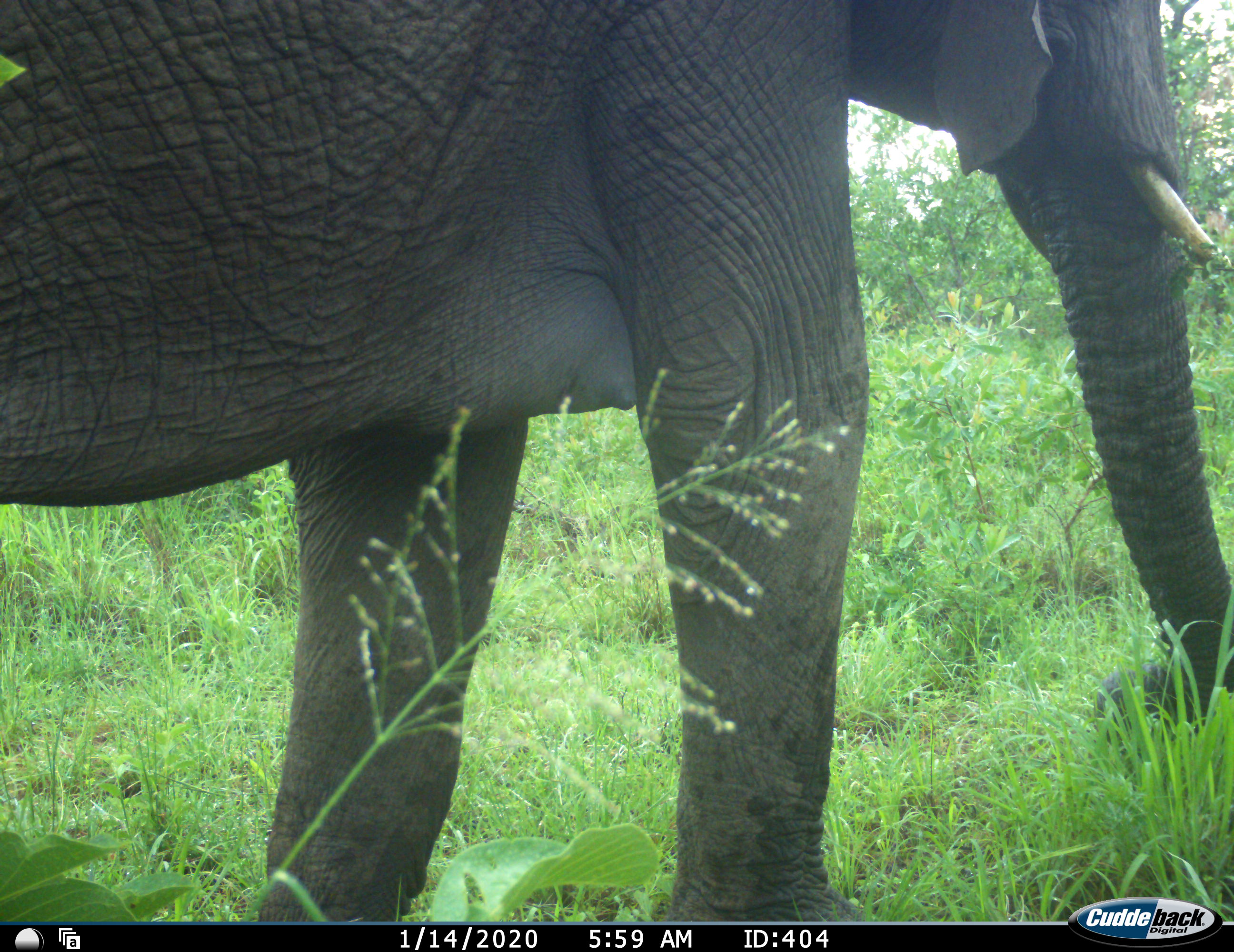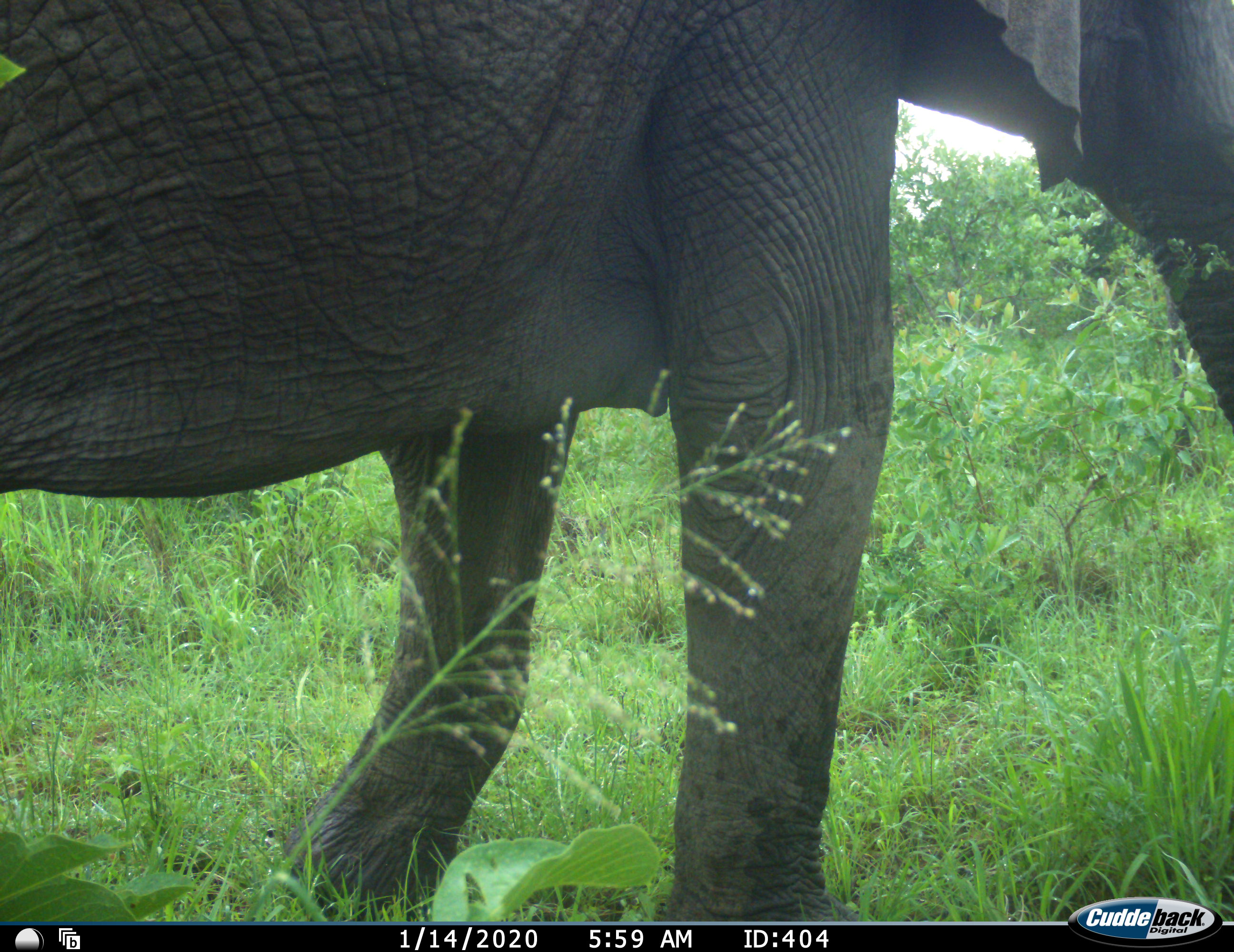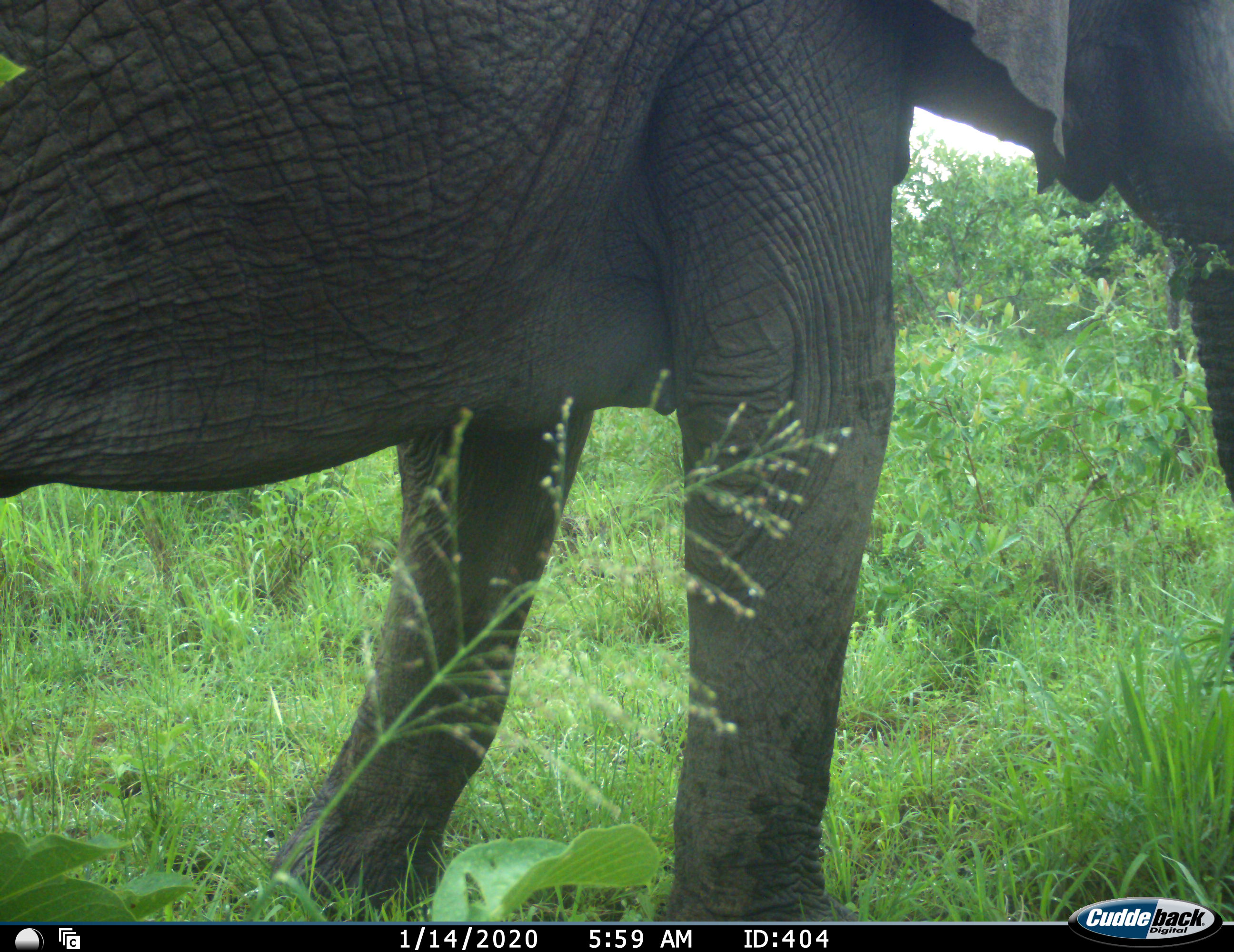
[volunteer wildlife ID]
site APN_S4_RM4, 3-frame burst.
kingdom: Animalia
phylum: Chordata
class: Mammalia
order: Proboscidea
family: Elephantidae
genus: Loxodonta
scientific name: Loxodonta africana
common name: african bush elephant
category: elephant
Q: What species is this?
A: Elephant (african bush elephant) (Loxodonta africana).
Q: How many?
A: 1.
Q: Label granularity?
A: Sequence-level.